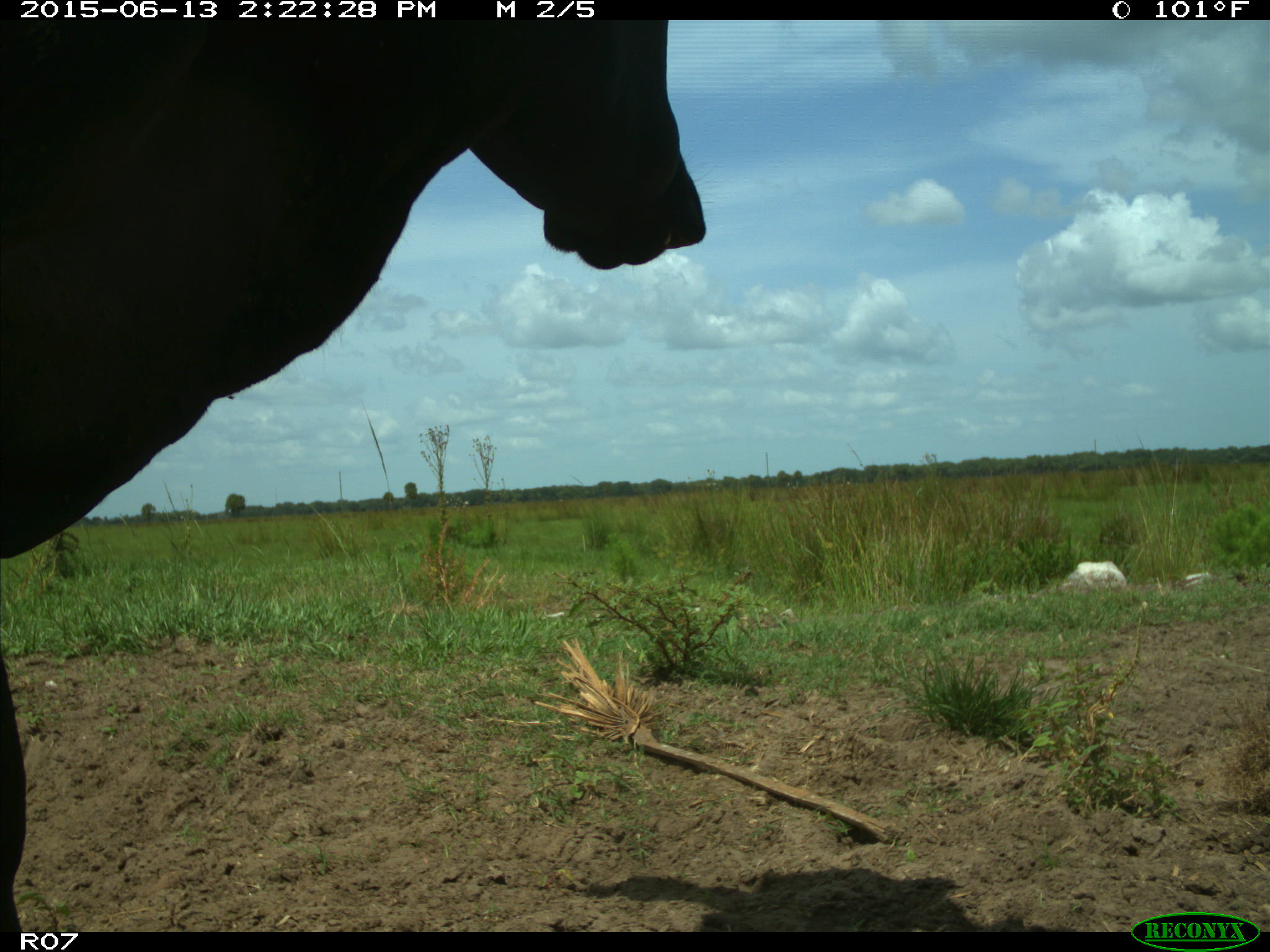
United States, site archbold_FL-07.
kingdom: Animalia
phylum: Chordata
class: Mammalia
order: Artiodactyla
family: Bovidae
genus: Bos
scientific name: Bos taurus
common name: domestic cow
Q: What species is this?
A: Bos taurus (domestic cow).